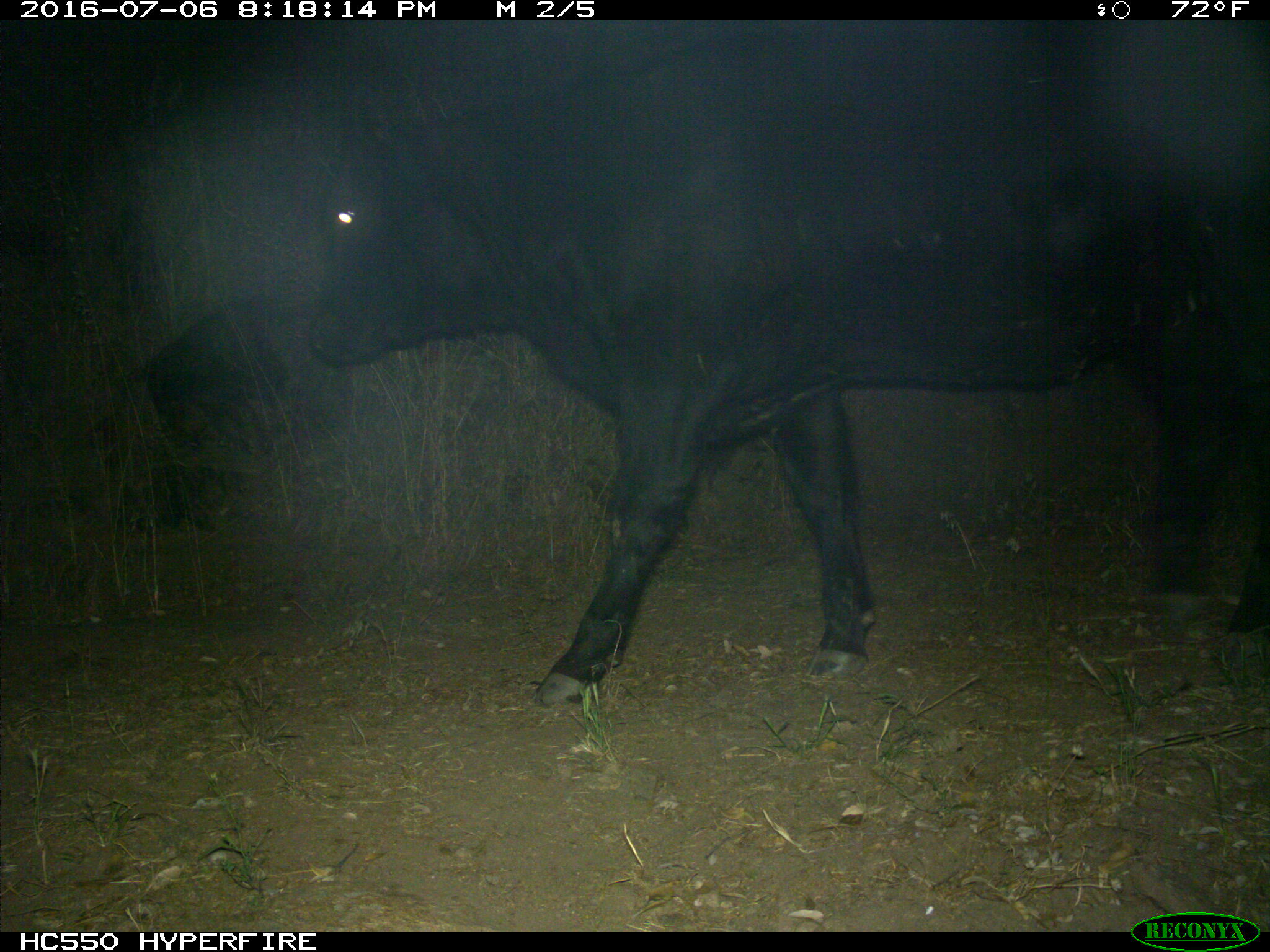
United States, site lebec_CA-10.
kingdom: Animalia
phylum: Chordata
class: Mammalia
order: Artiodactyla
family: Bovidae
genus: Bos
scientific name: Bos taurus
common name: domestic cow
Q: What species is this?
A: Bos taurus (domestic cow).